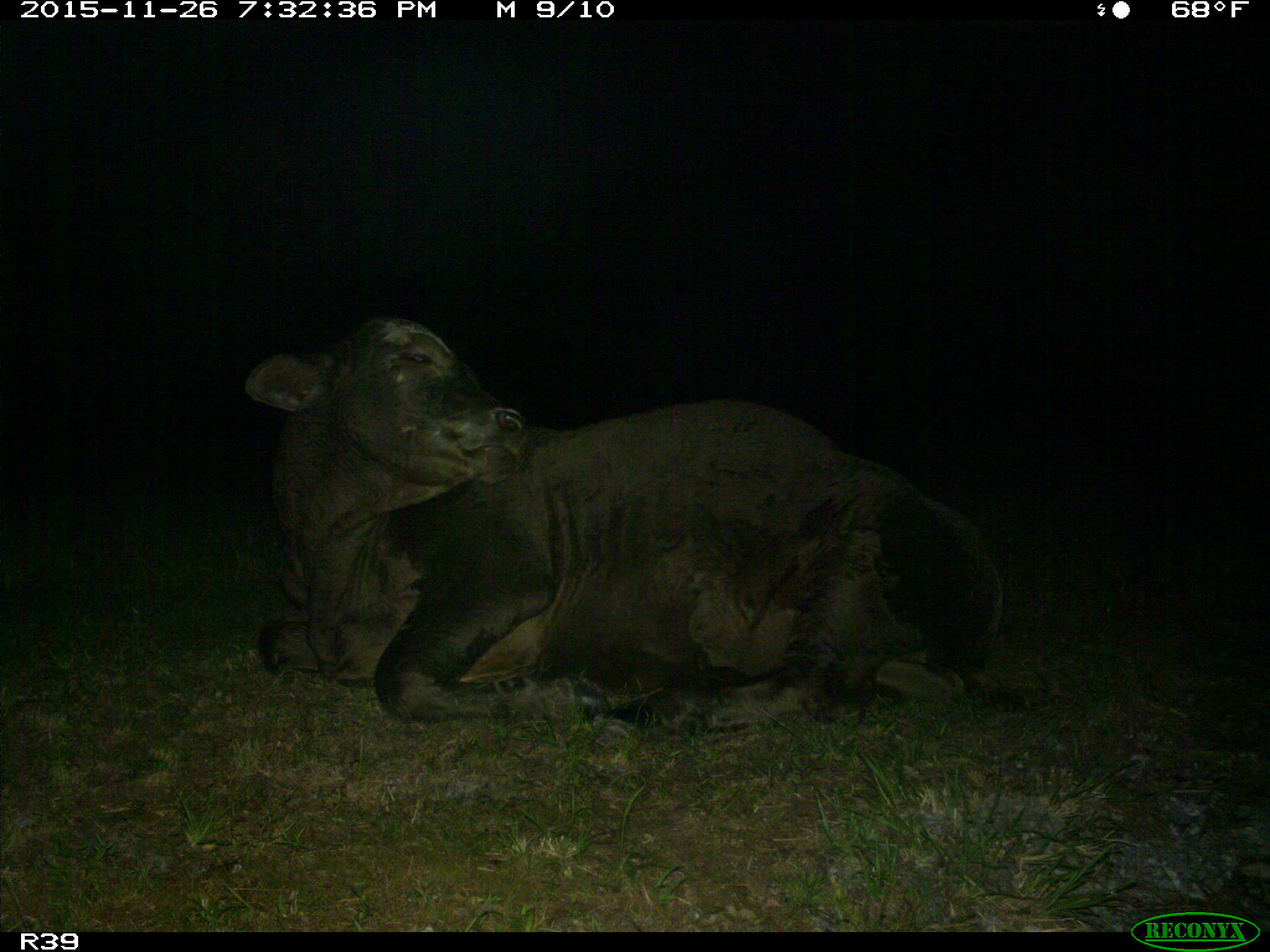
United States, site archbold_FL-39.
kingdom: Animalia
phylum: Chordata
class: Mammalia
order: Artiodactyla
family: Bovidae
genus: Bos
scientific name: Bos taurus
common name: domestic cow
Bos taurus (domestic cow).